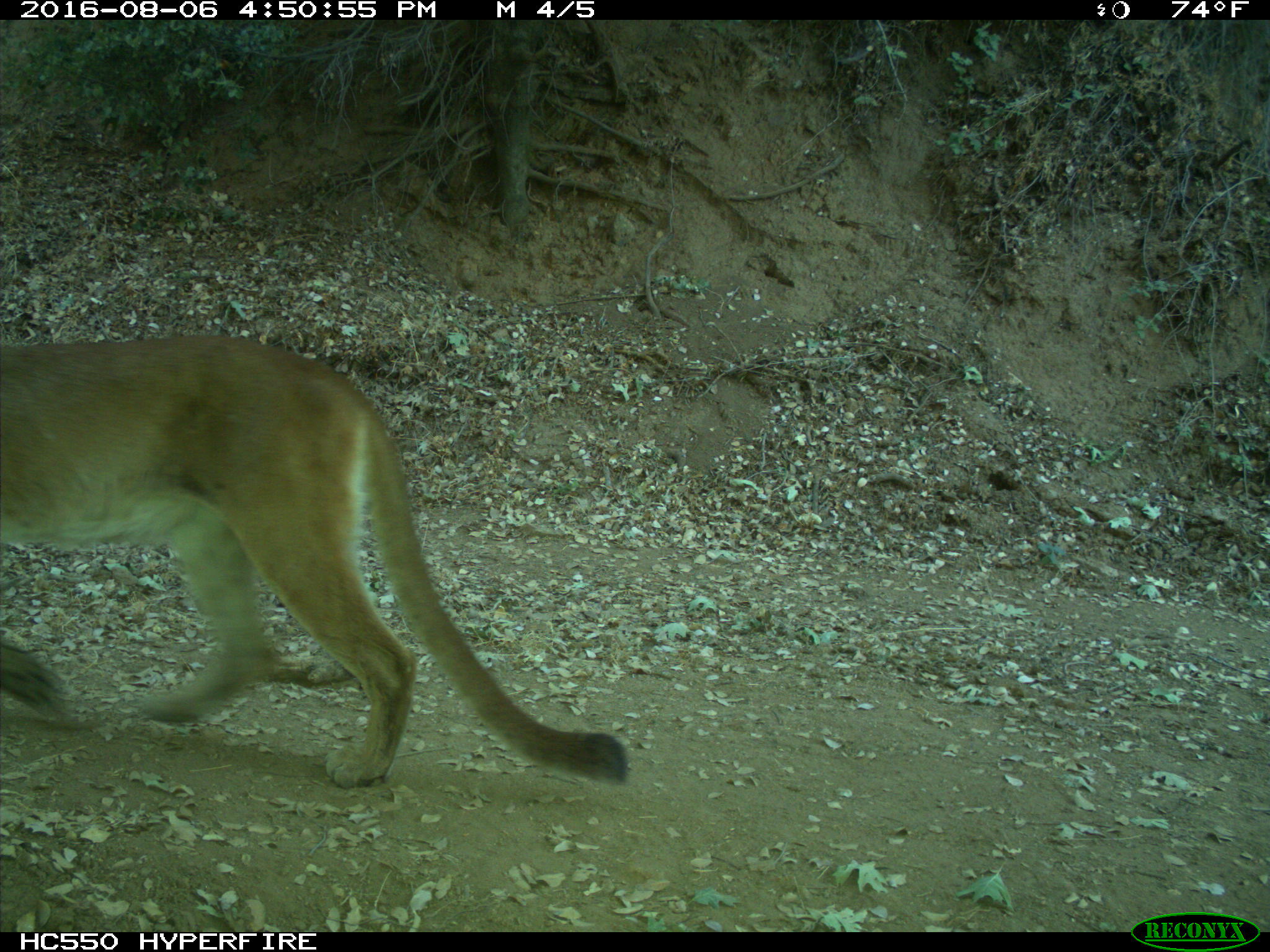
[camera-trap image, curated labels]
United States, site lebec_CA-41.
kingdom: Animalia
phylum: Chordata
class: Mammalia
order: Carnivora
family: Felidae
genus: Puma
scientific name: Puma concolor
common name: mountain lion